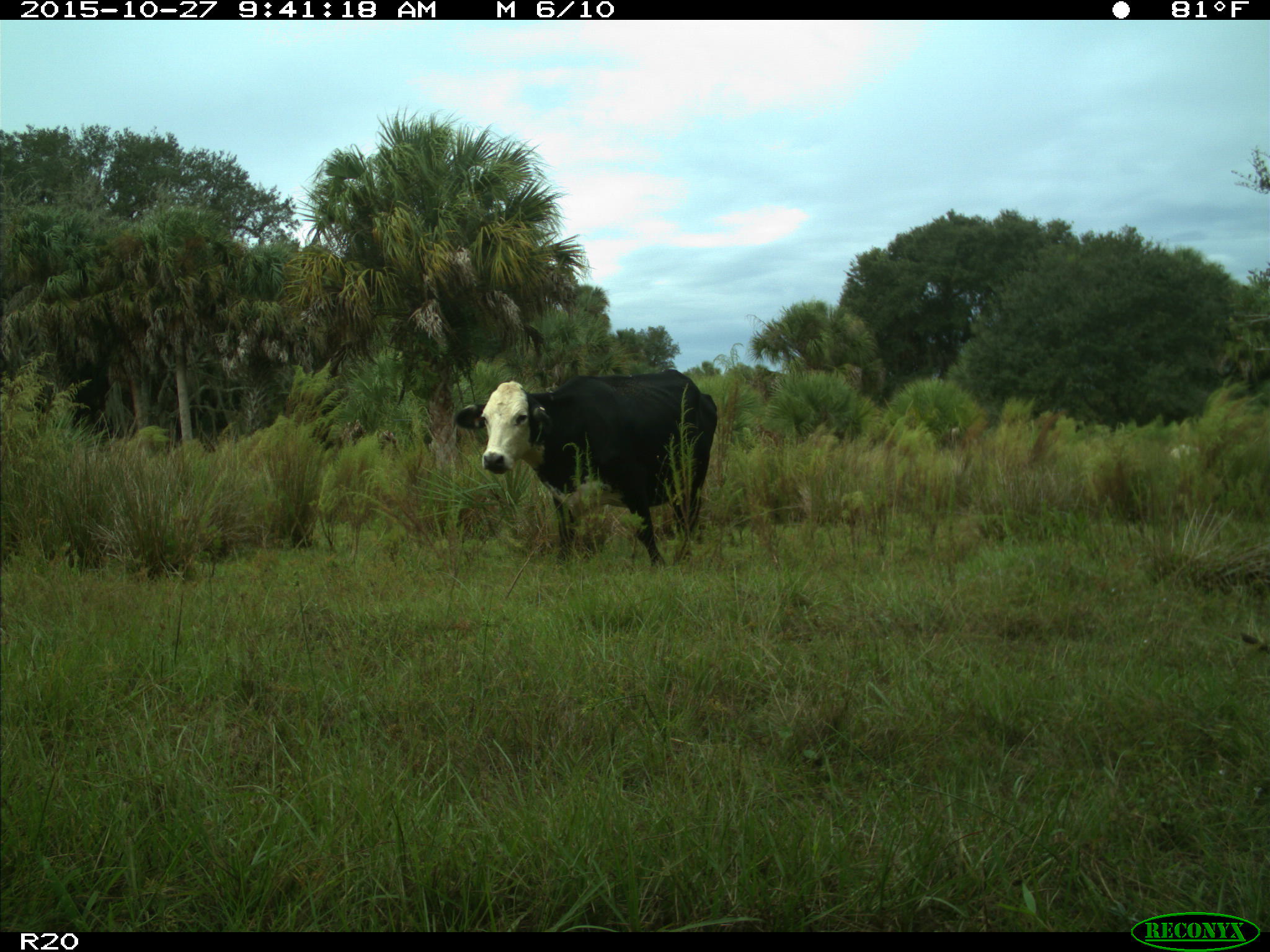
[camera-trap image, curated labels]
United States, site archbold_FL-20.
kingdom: Animalia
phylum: Chordata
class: Mammalia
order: Artiodactyla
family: Bovidae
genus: Bos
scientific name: Bos taurus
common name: domestic cow